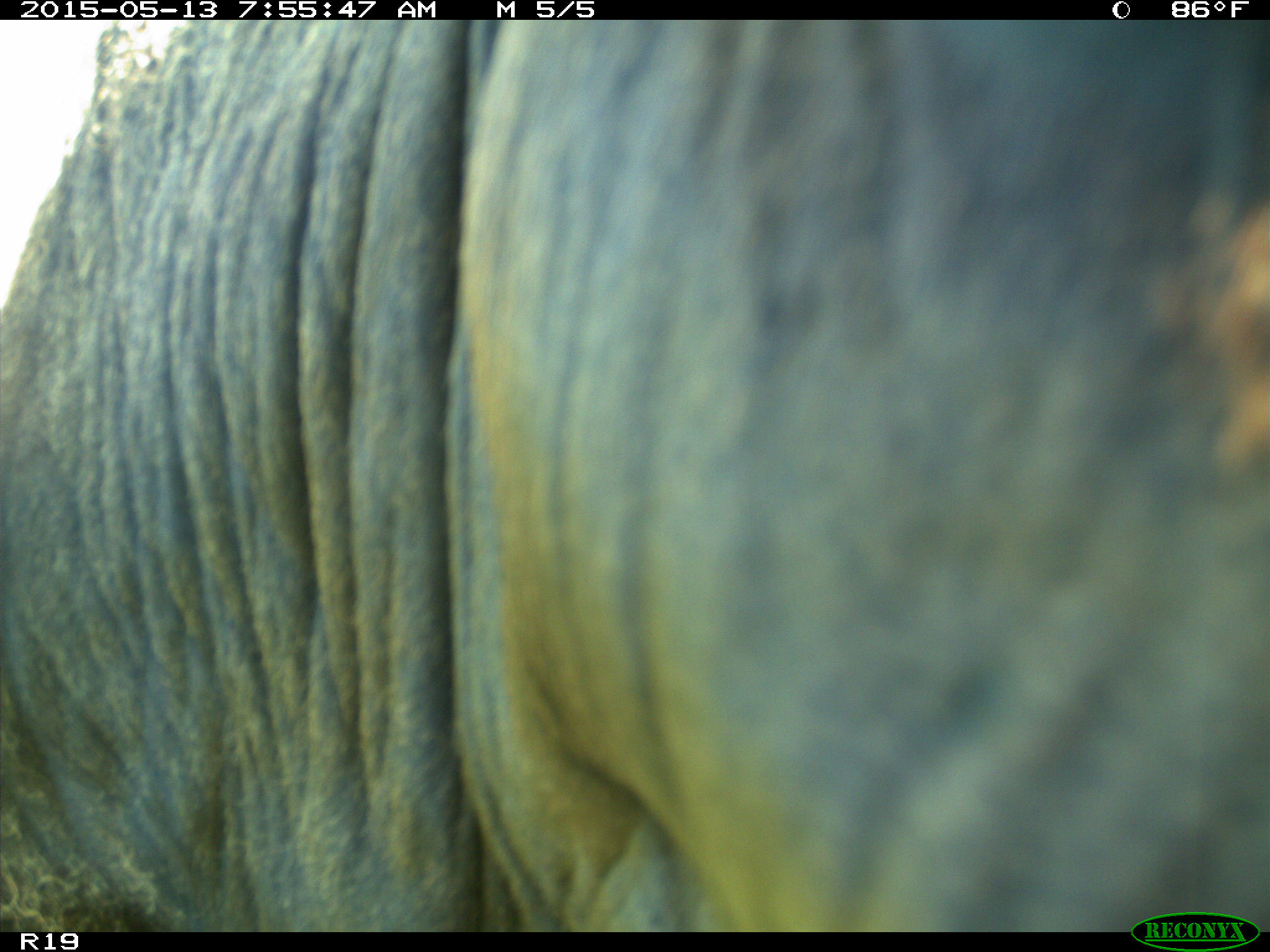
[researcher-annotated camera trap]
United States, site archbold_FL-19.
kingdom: Animalia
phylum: Chordata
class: Mammalia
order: Artiodactyla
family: Bovidae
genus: Bos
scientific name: Bos taurus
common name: domestic cow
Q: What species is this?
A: Bos taurus (domestic cow).